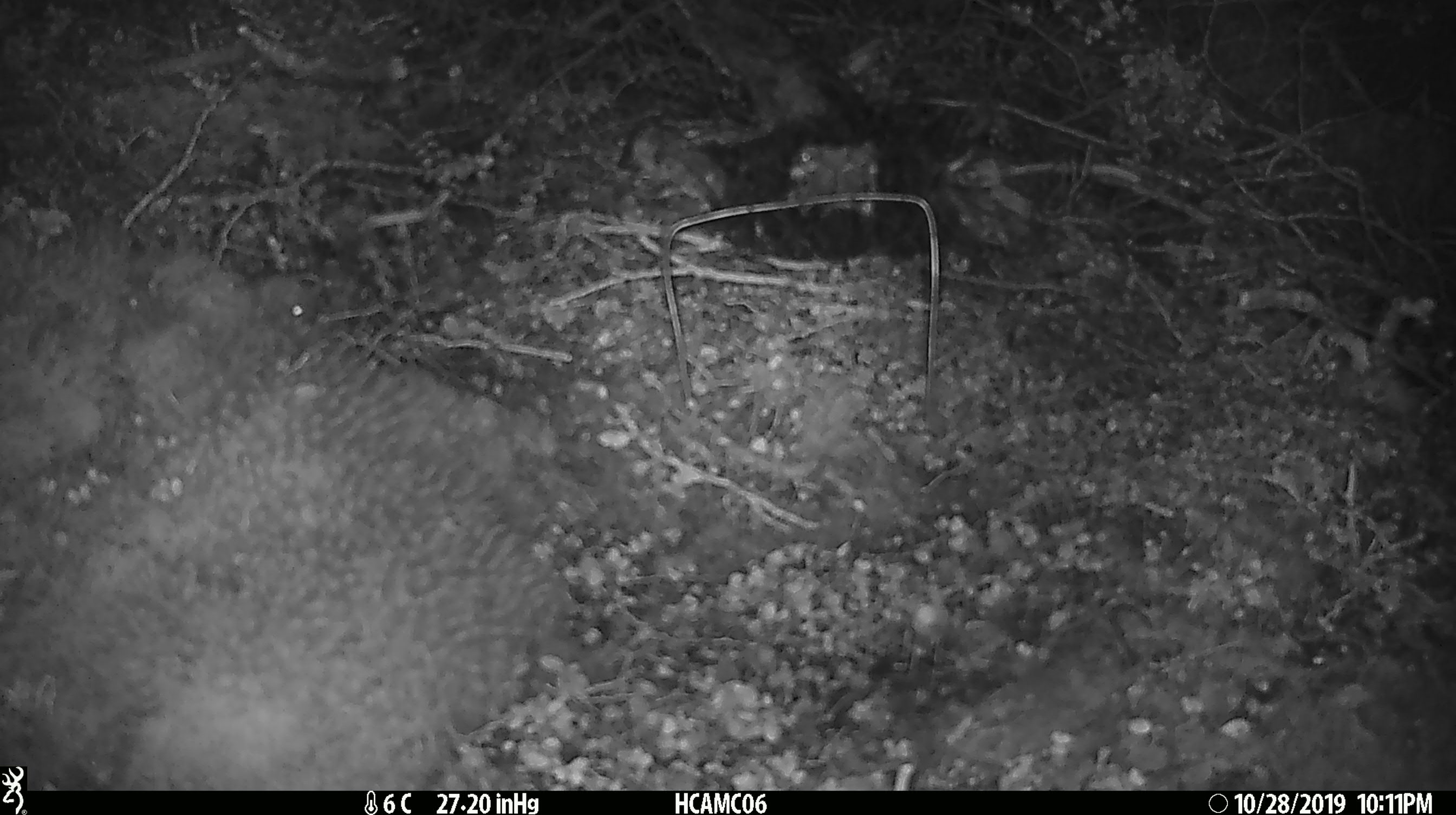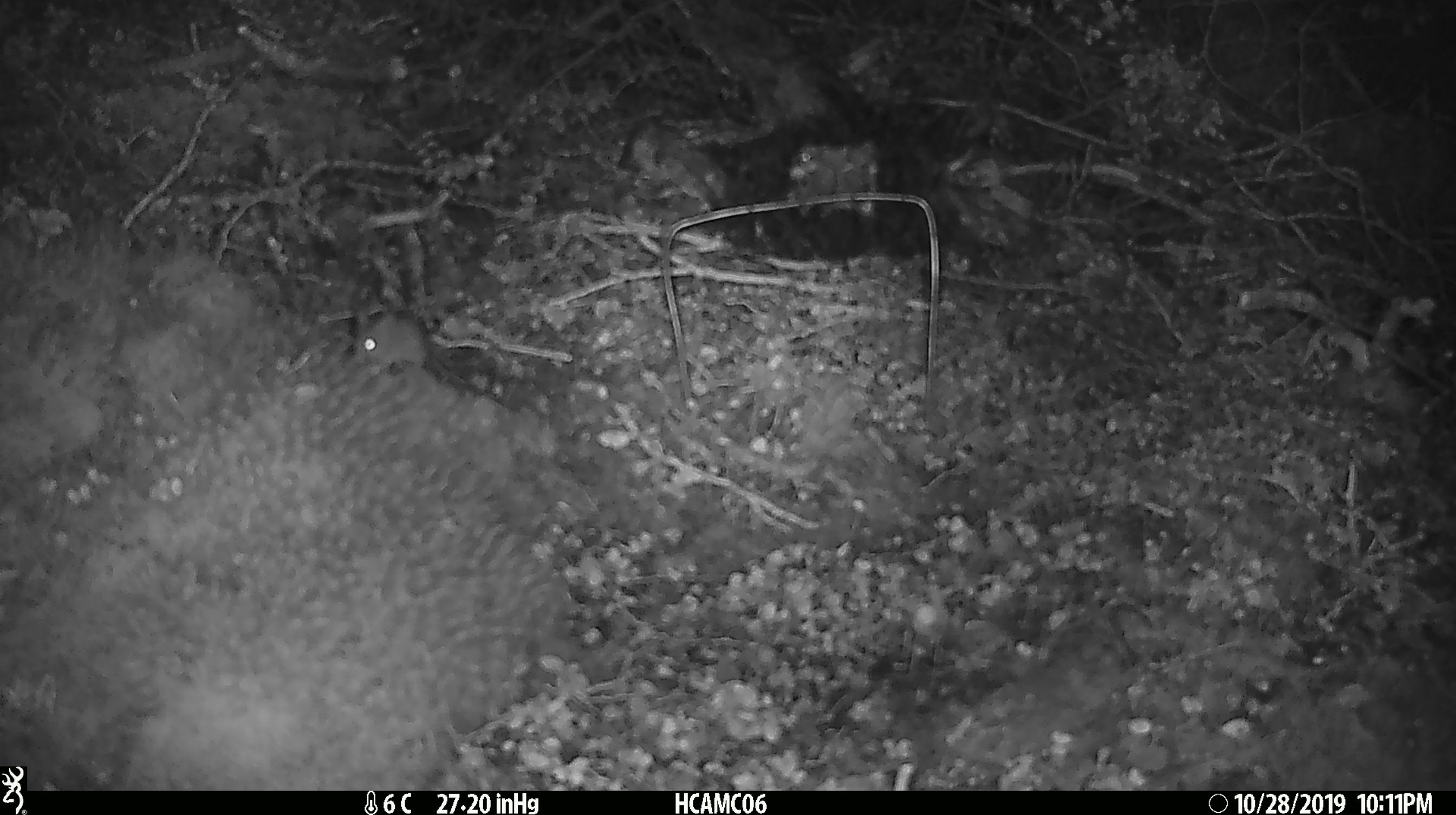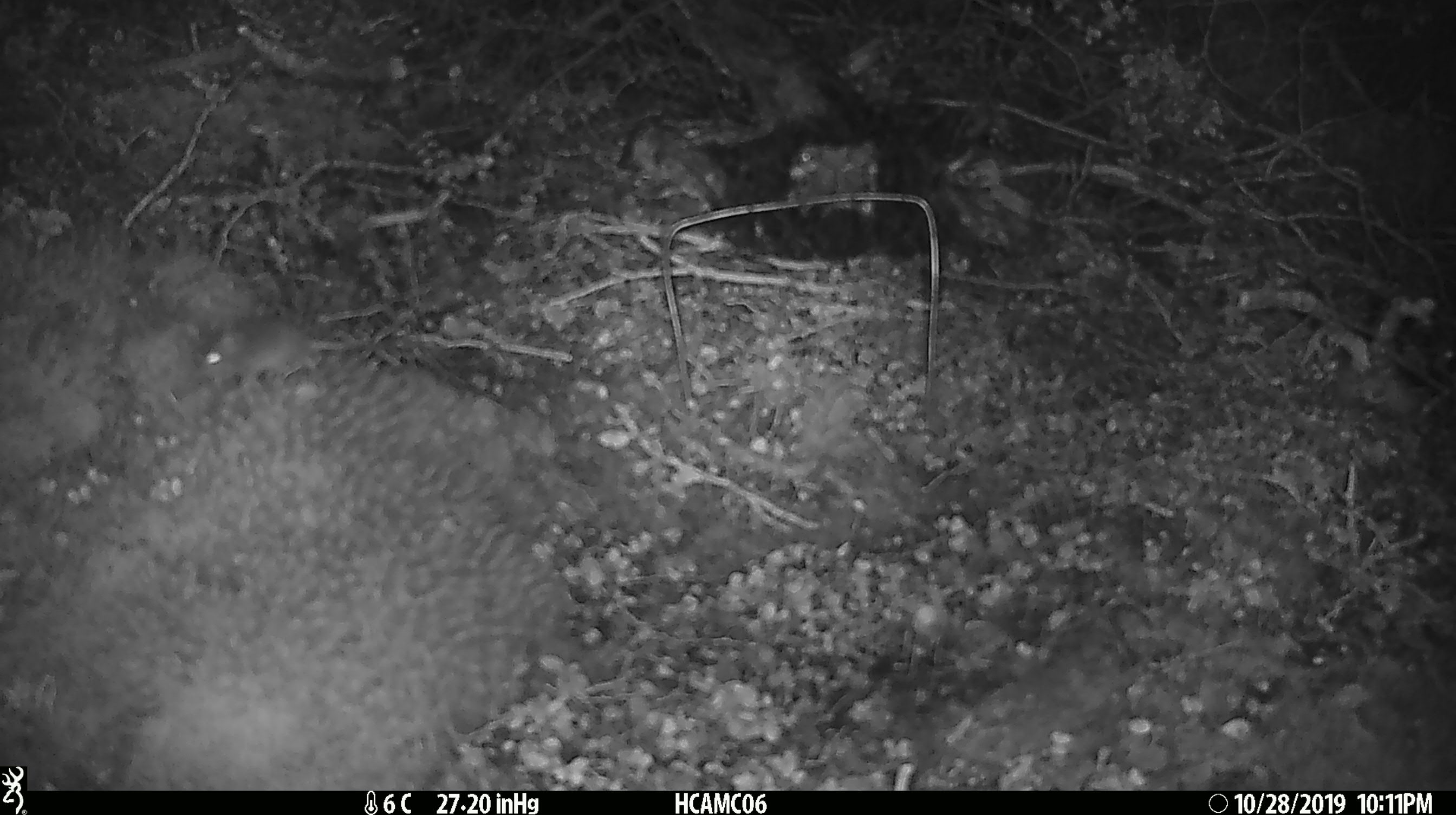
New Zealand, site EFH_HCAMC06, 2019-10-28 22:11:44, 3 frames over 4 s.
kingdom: Animalia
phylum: Chordata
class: Mammalia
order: Rodentia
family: Muridae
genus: Mus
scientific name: Mus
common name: mouse